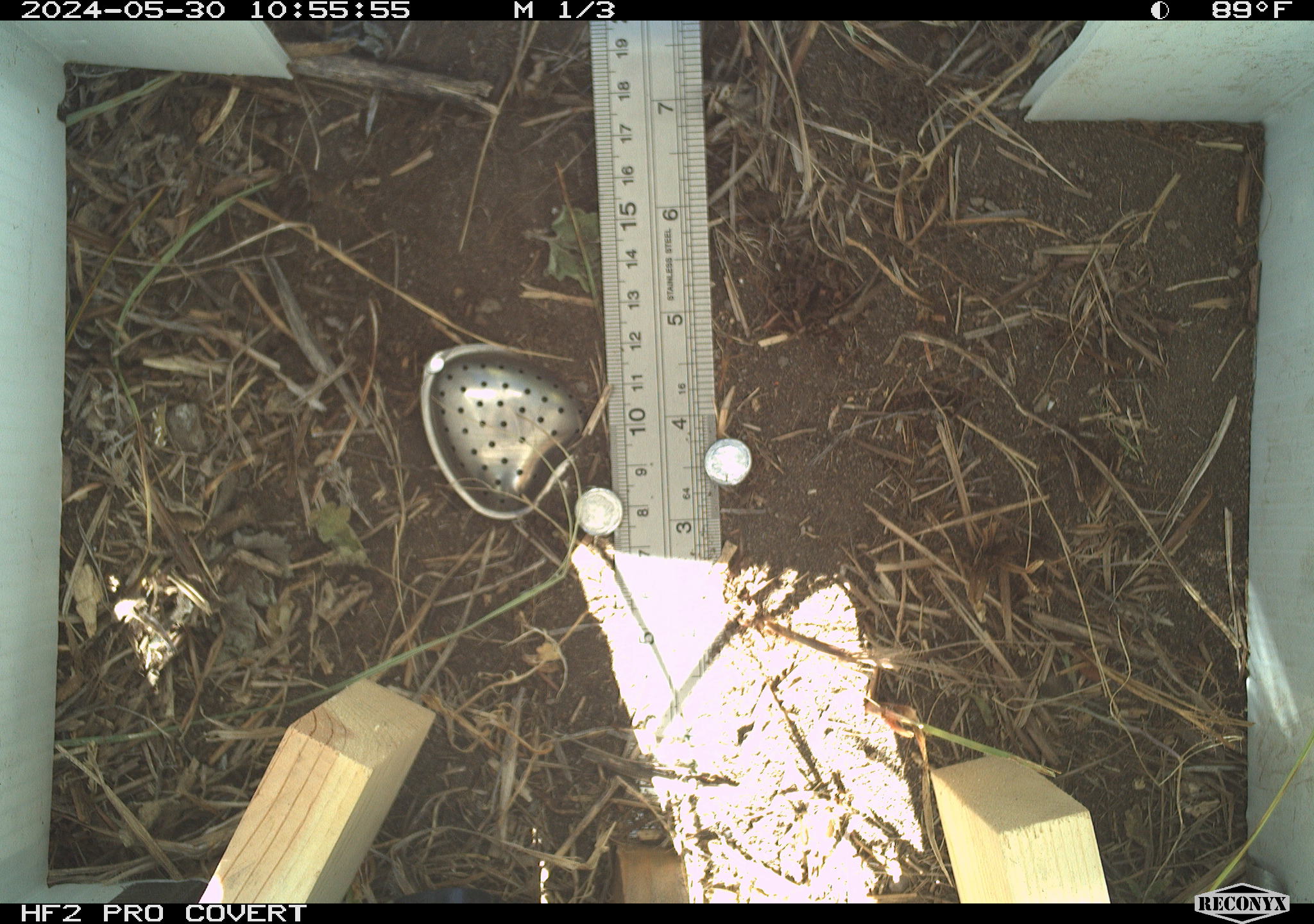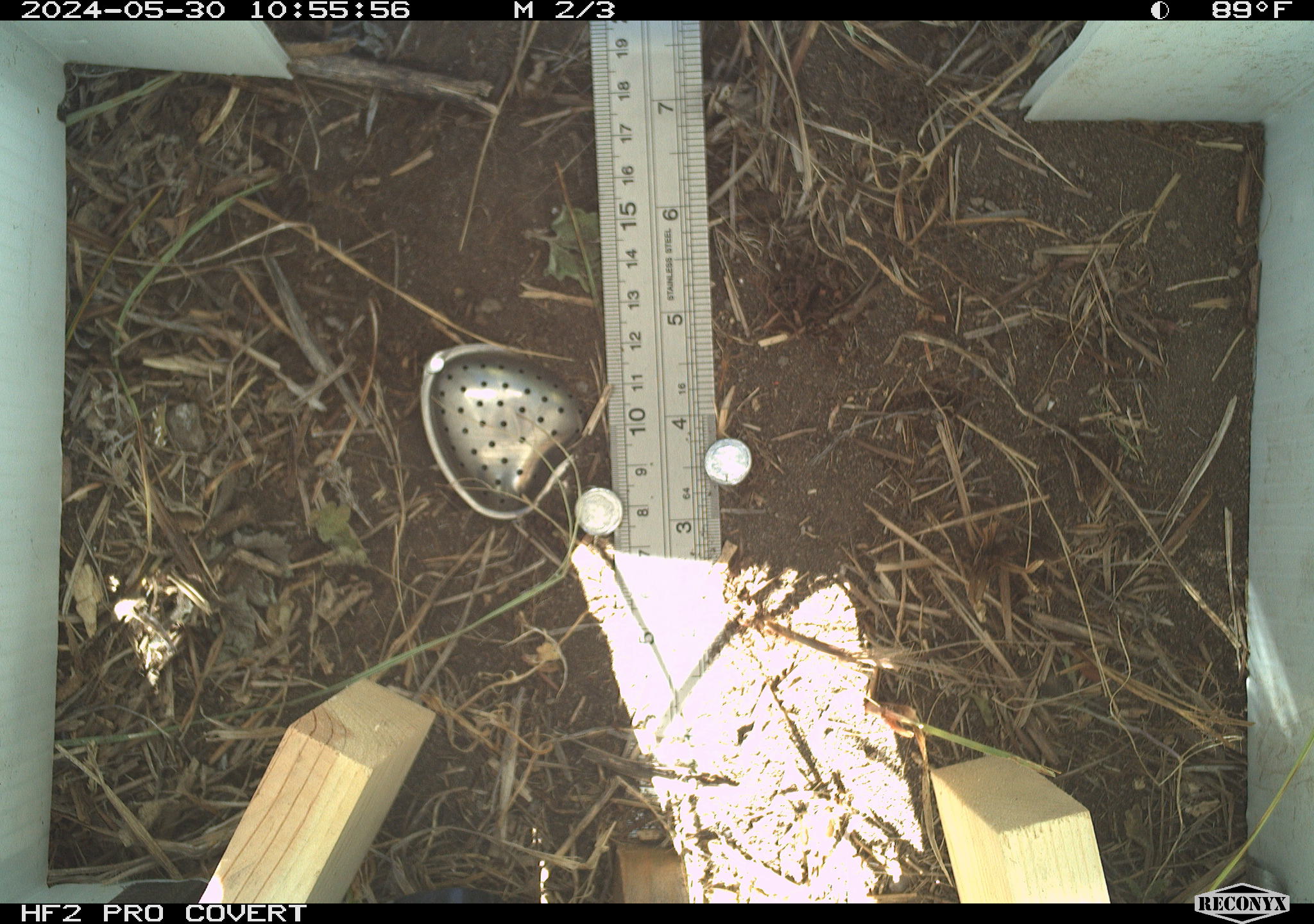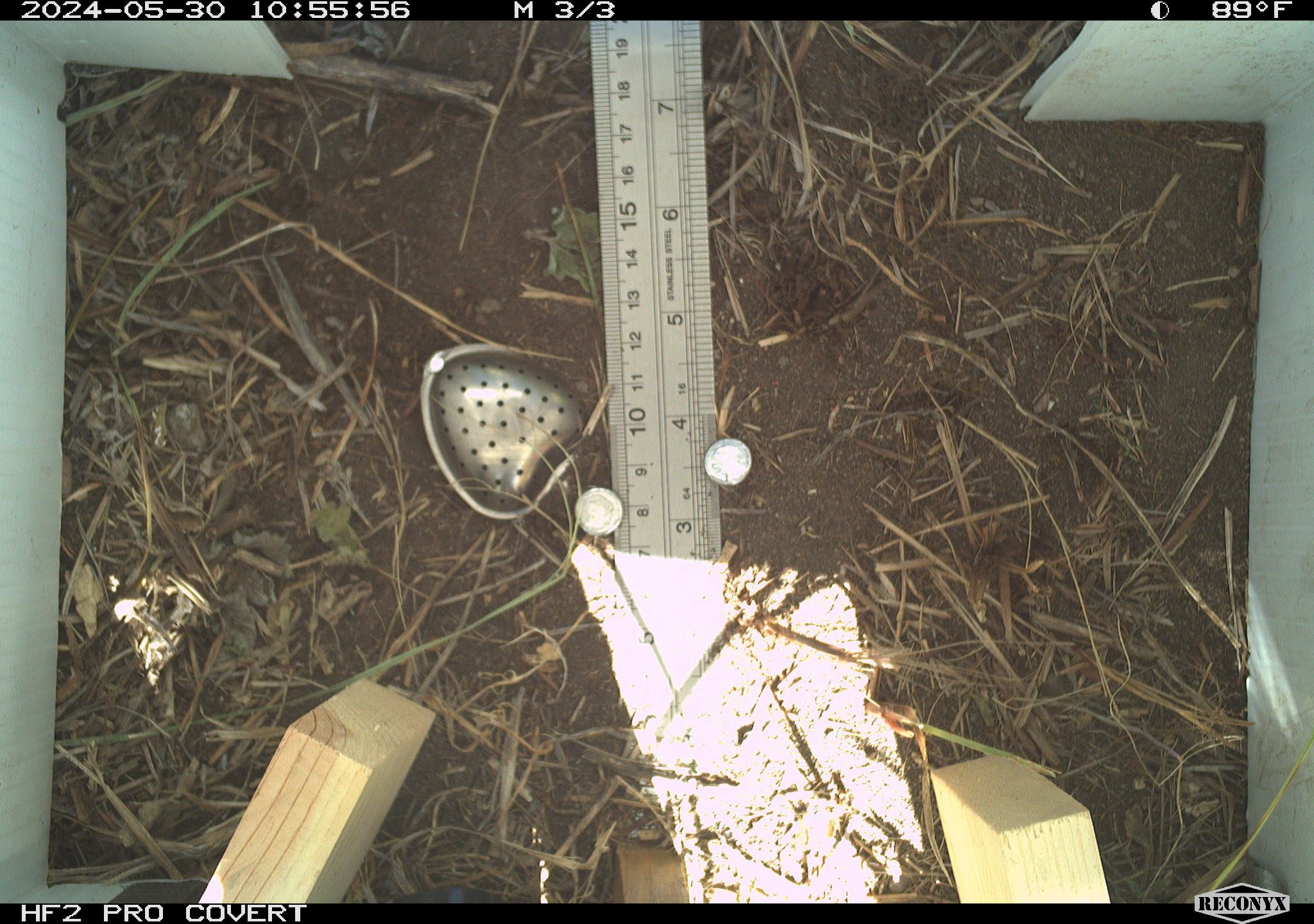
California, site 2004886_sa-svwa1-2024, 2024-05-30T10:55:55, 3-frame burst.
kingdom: Animalia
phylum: Arthropoda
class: Insecta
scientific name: Insecta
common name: insect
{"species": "insect (Insecta)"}